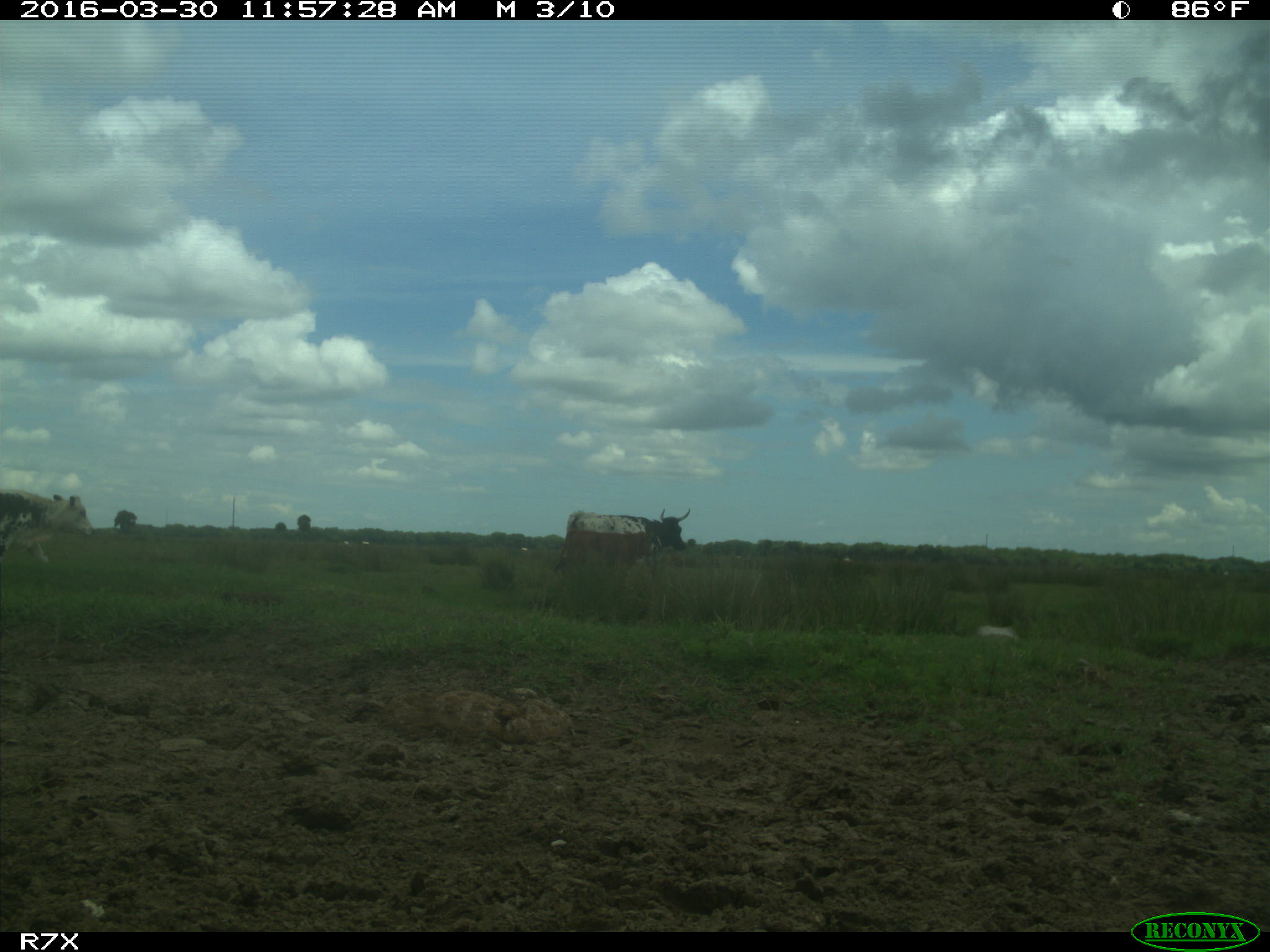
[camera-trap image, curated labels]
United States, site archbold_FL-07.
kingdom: Animalia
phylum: Chordata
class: Mammalia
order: Artiodactyla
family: Bovidae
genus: Bos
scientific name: Bos taurus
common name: domestic cow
Bos taurus (domestic cow).